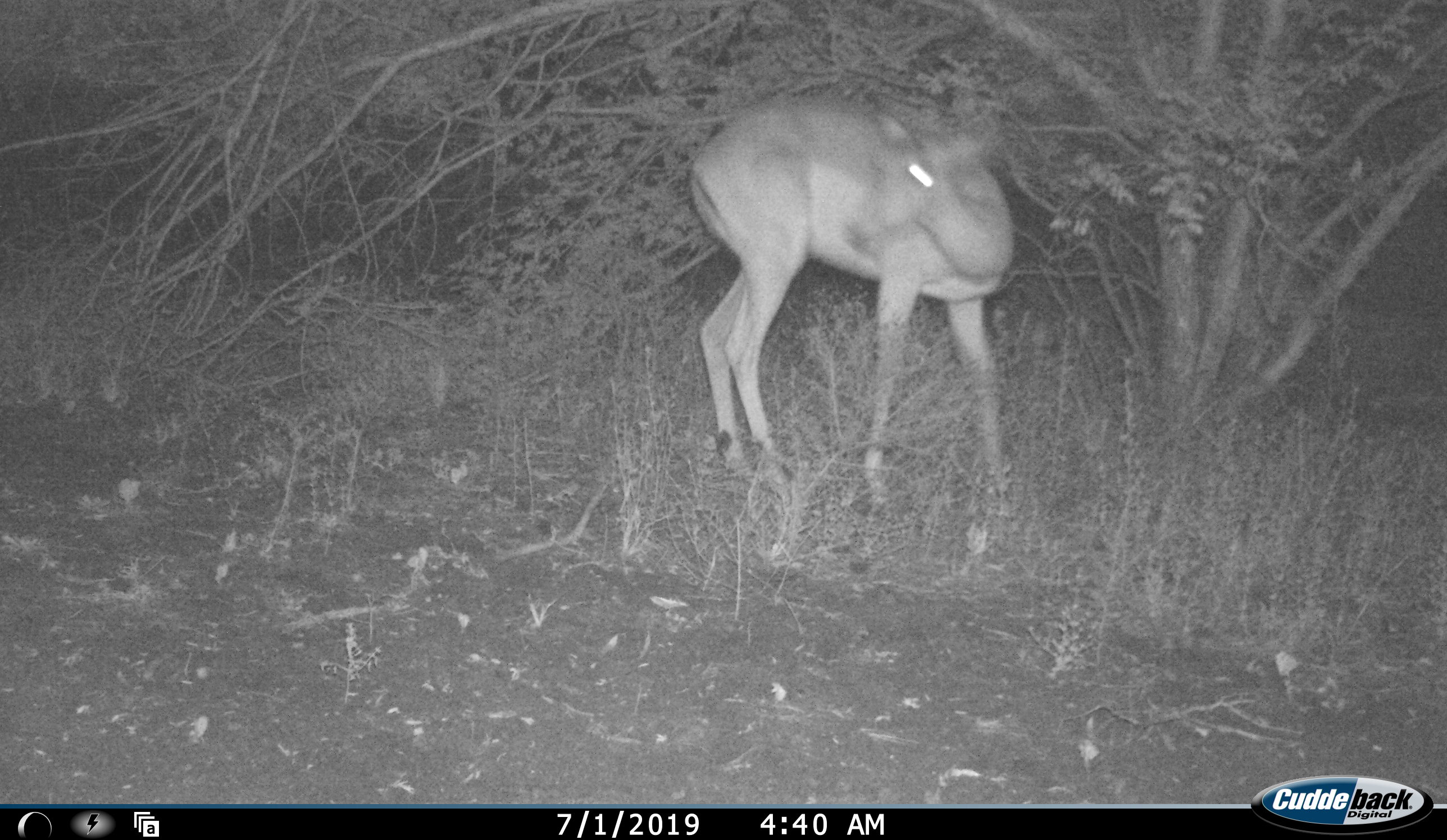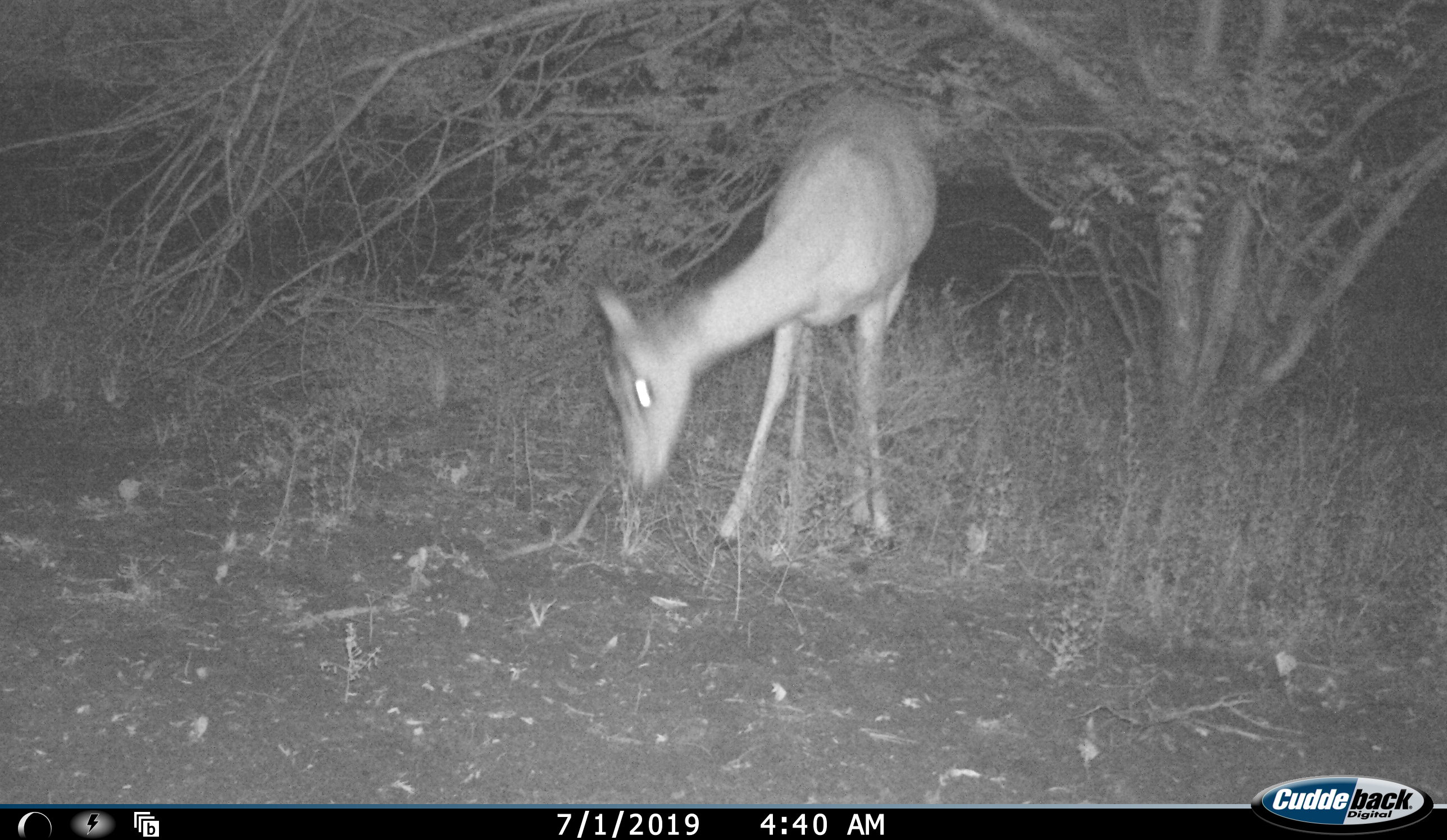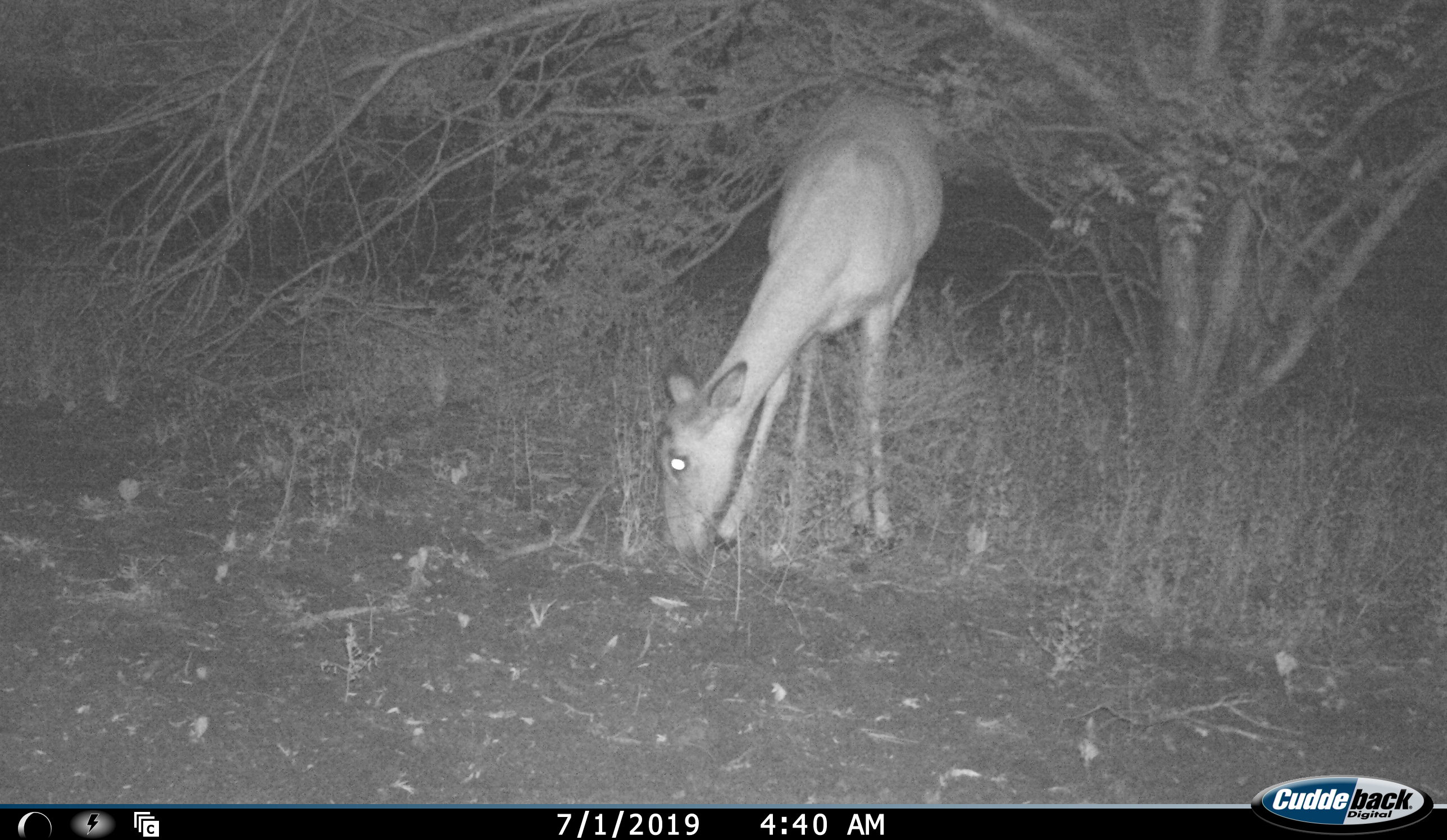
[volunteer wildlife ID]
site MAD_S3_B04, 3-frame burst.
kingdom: Animalia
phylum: Chordata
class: Mammalia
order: Artiodactyla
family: Bovidae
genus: Aepyceros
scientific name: Aepyceros melampus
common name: impala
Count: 1.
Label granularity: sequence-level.